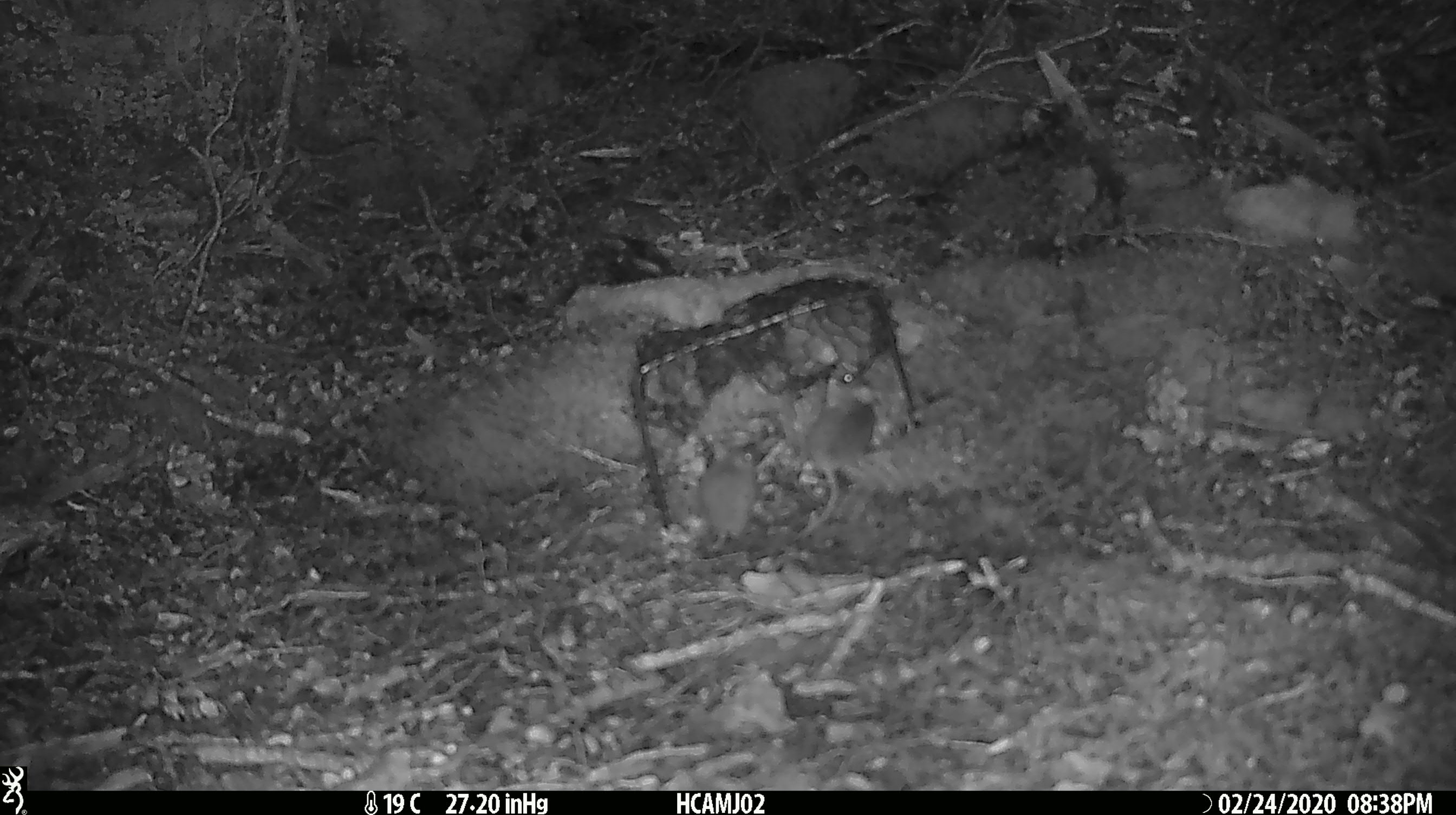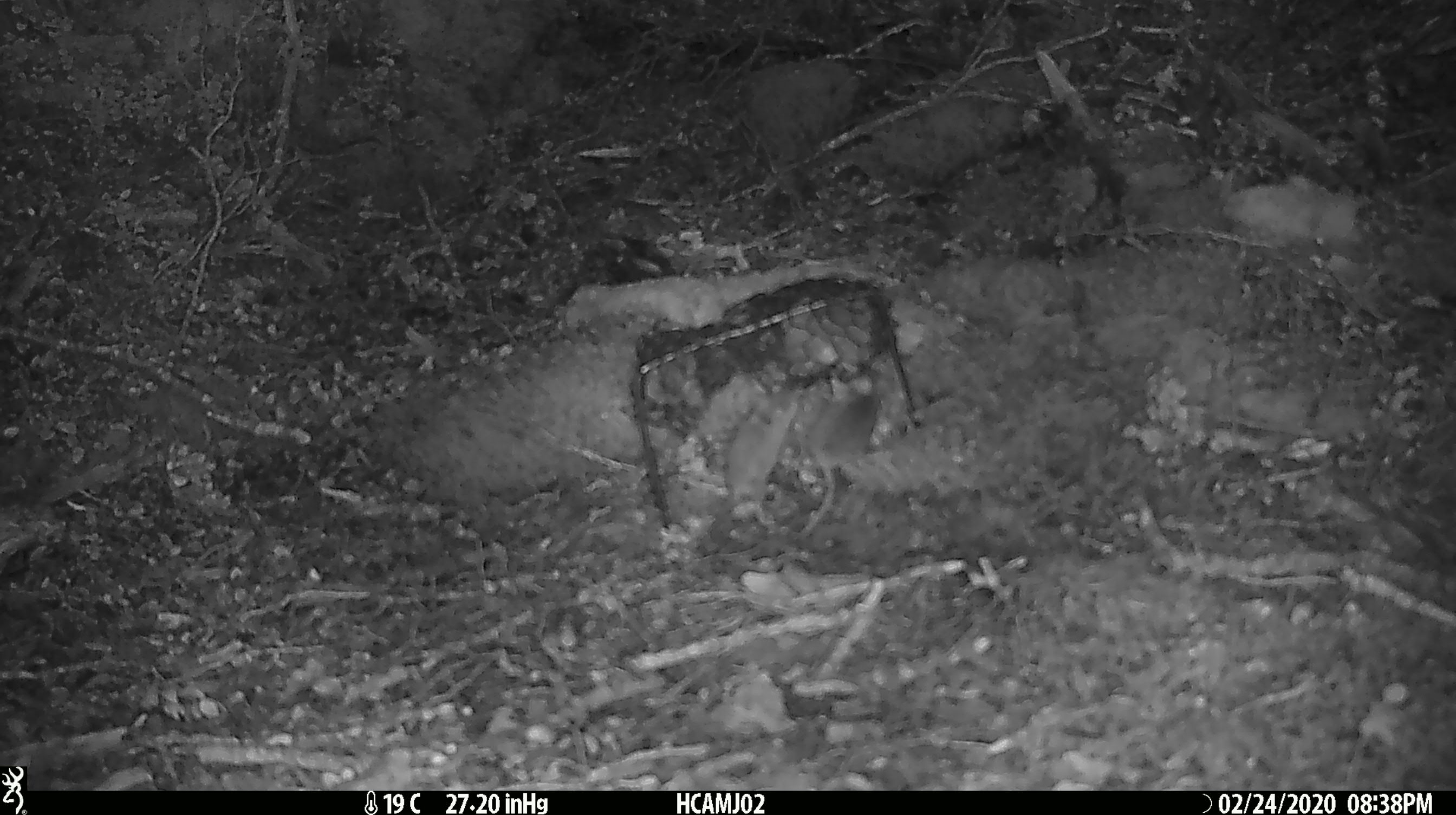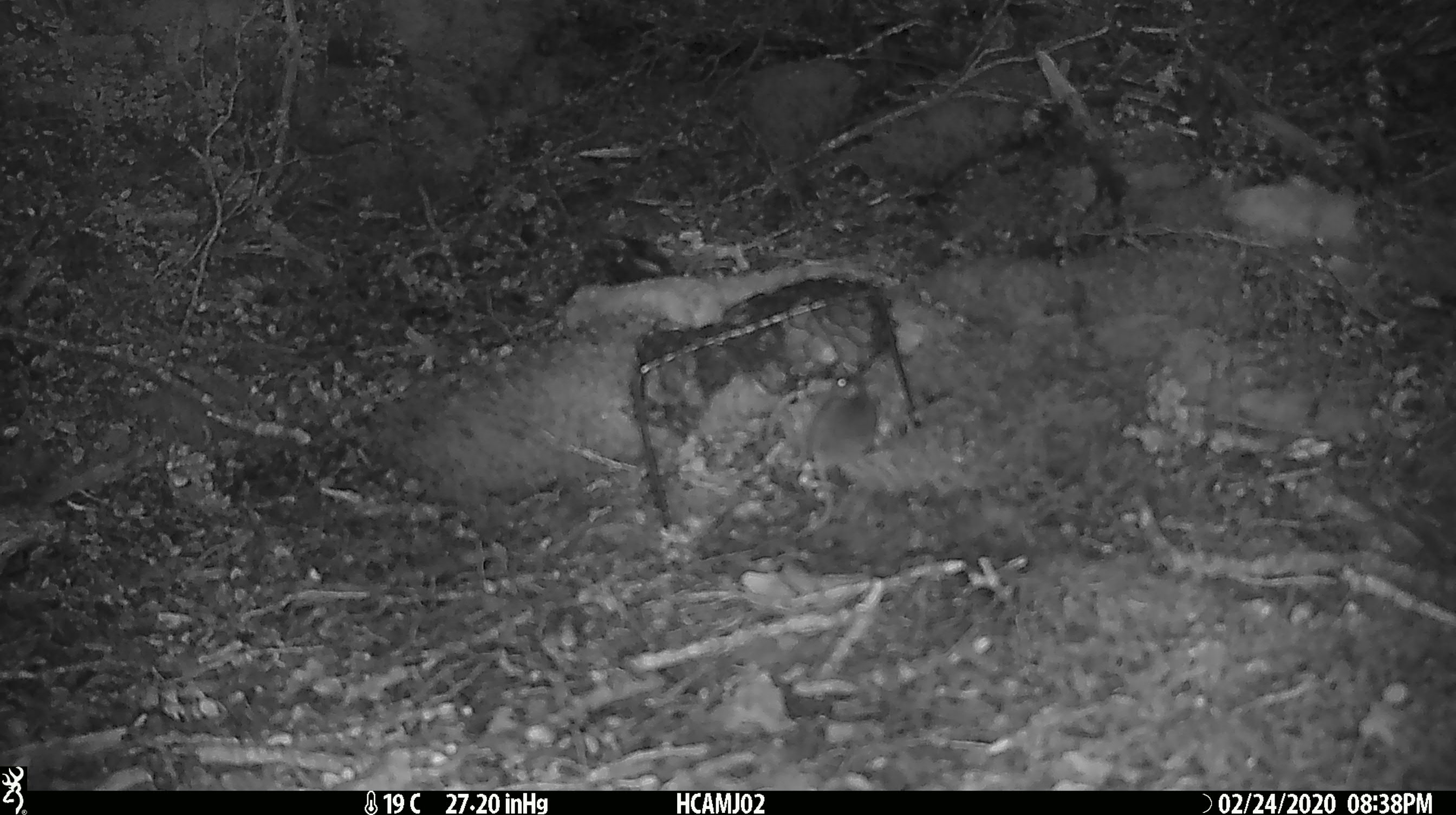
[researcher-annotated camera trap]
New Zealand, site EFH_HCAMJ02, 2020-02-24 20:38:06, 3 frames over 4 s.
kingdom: Animalia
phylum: Chordata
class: Mammalia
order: Rodentia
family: Muridae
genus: Mus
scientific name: Mus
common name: mouse